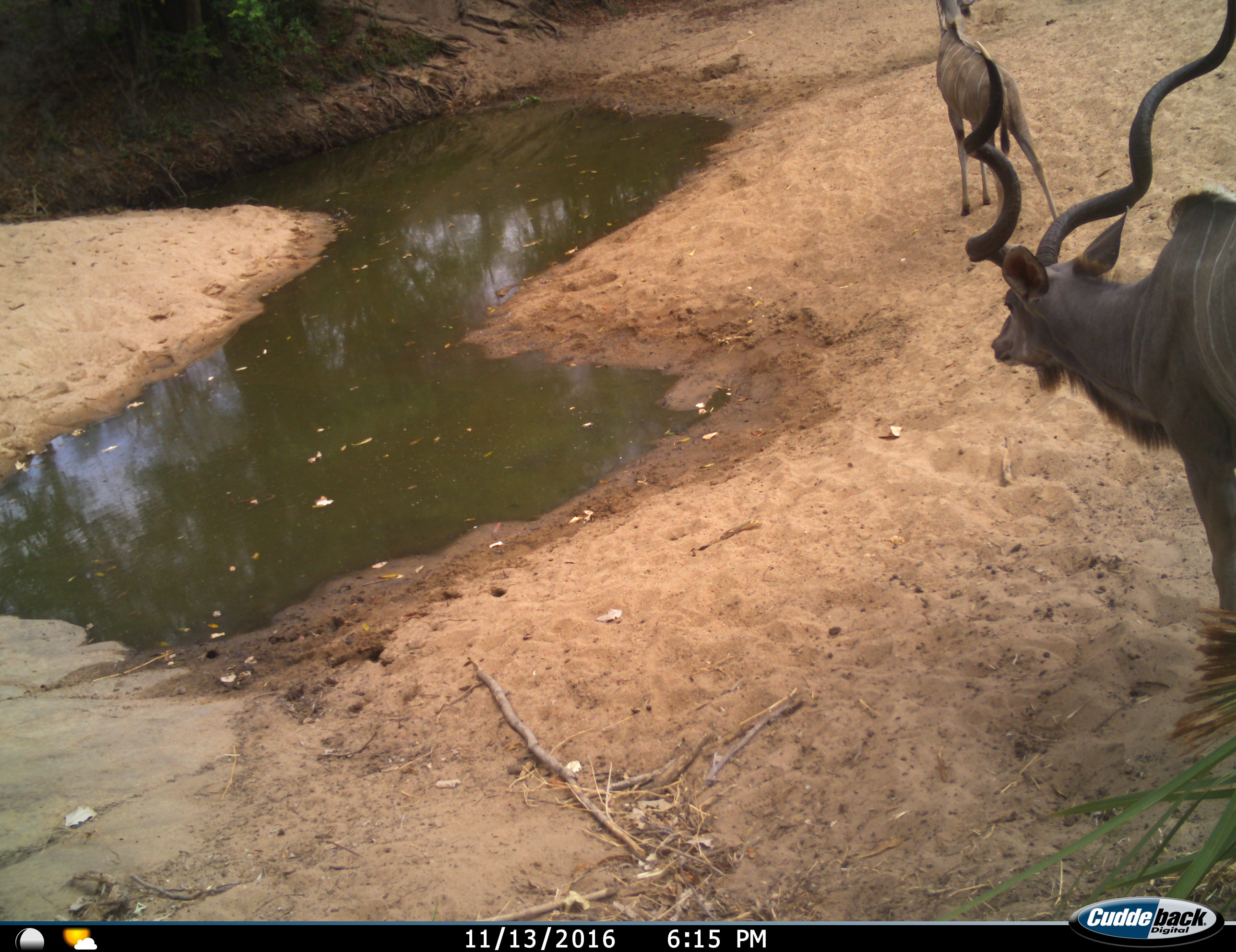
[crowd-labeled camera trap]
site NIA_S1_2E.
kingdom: Animalia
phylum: Chordata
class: Mammalia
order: Artiodactyla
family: Bovidae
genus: Tragelaphus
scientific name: Tragelaphus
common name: kudu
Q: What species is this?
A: Kudu (Tragelaphus).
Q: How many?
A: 2.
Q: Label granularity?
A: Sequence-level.